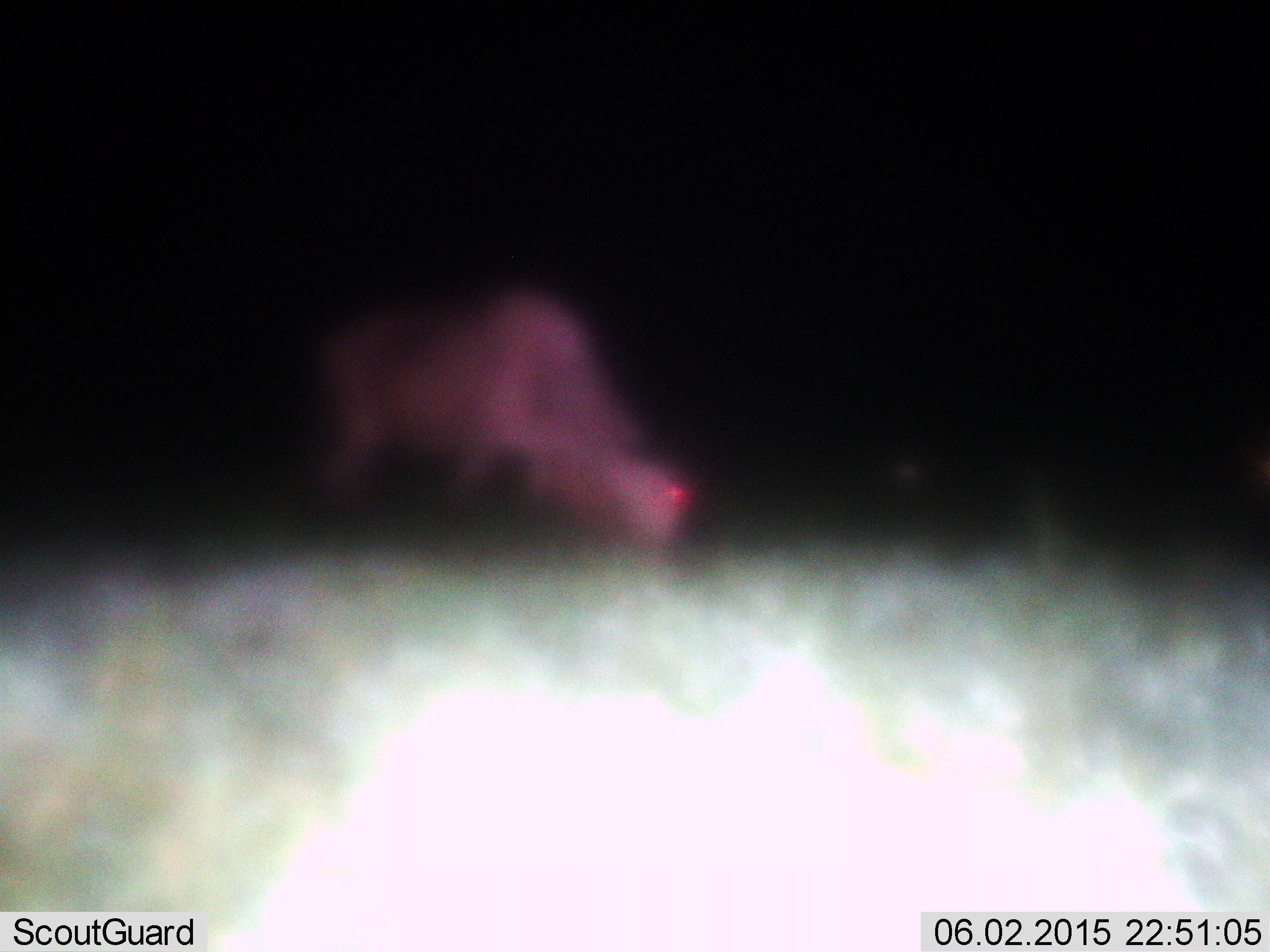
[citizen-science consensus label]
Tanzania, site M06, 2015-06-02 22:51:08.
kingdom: Animalia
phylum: Chordata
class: Mammalia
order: Artiodactyla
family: Bovidae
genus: Connochaetes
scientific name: Connochaetes taurinus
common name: blue wildebeest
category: wildebeest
Wildebeest (blue wildebeest) (Connochaetes taurinus), count 1. Behavior (volunteer vote fractions): standing 20%, resting 0%, moving 0%, interacting 0%. Young present (vote fraction): 0%. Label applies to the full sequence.